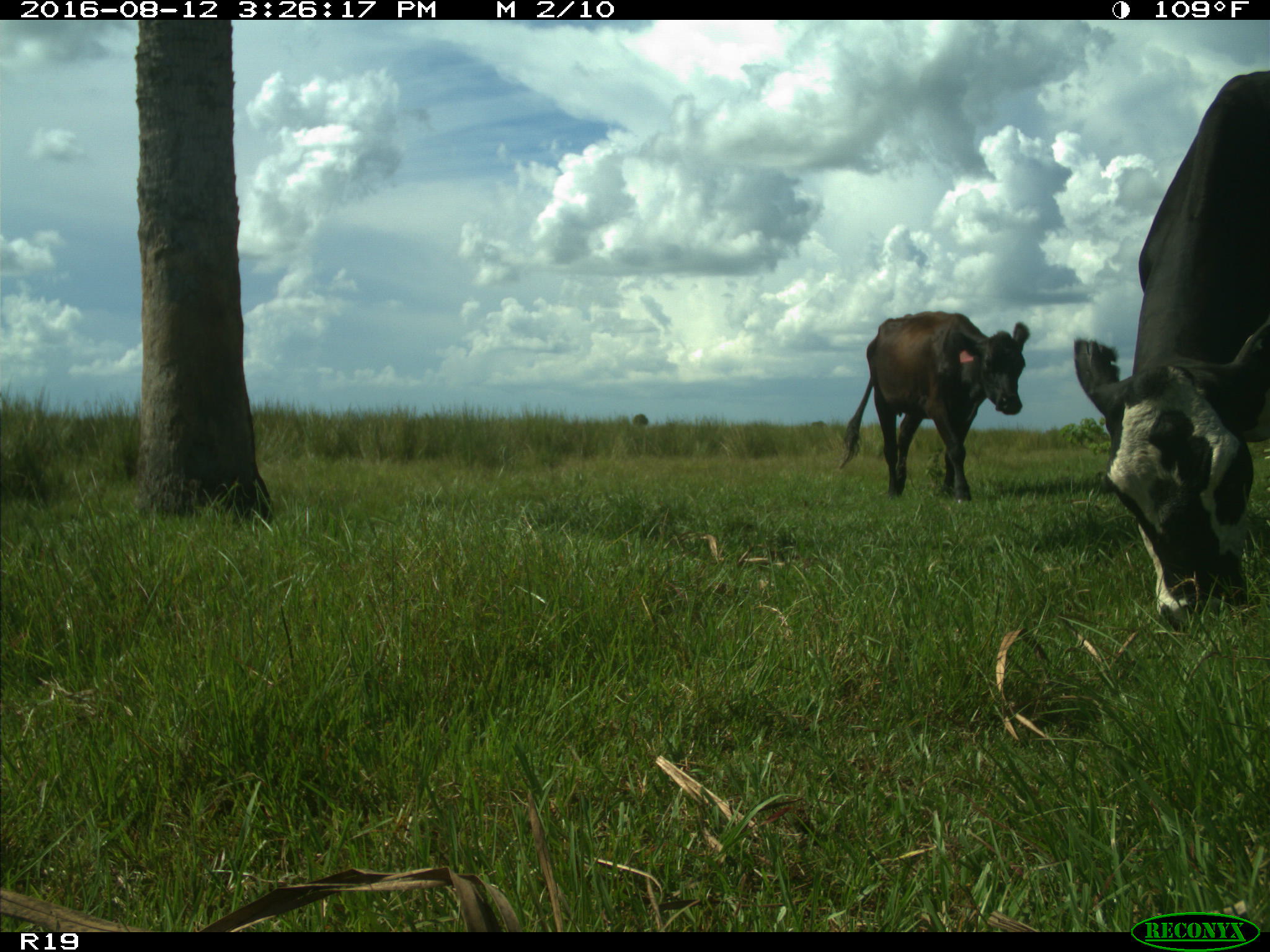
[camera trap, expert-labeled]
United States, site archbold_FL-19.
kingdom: Animalia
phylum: Chordata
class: Mammalia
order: Artiodactyla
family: Bovidae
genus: Bos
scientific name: Bos taurus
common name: domestic cow